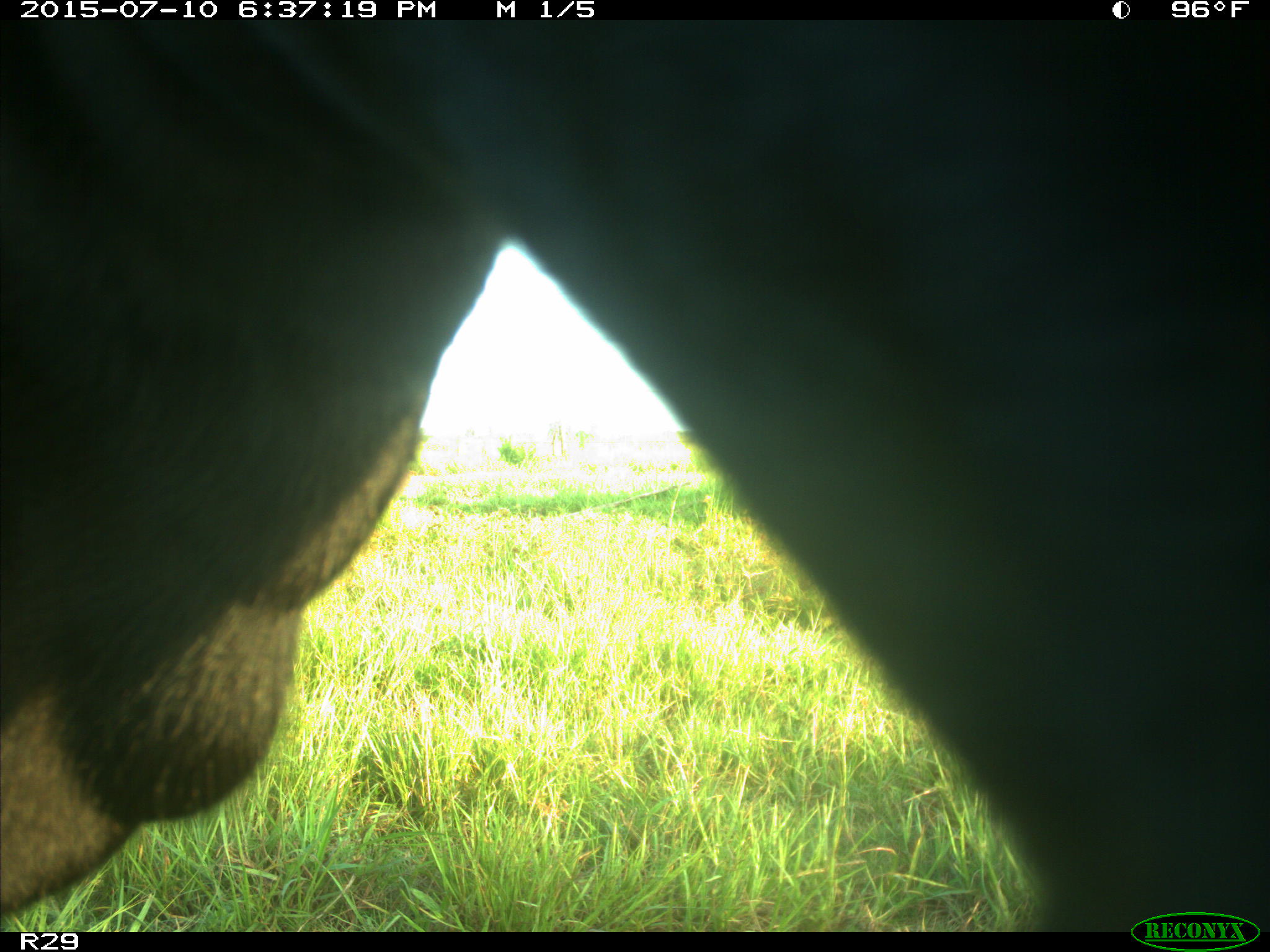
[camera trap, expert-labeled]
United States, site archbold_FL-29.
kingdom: Animalia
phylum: Chordata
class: Mammalia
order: Artiodactyla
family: Bovidae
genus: Bos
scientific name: Bos taurus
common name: domestic cow